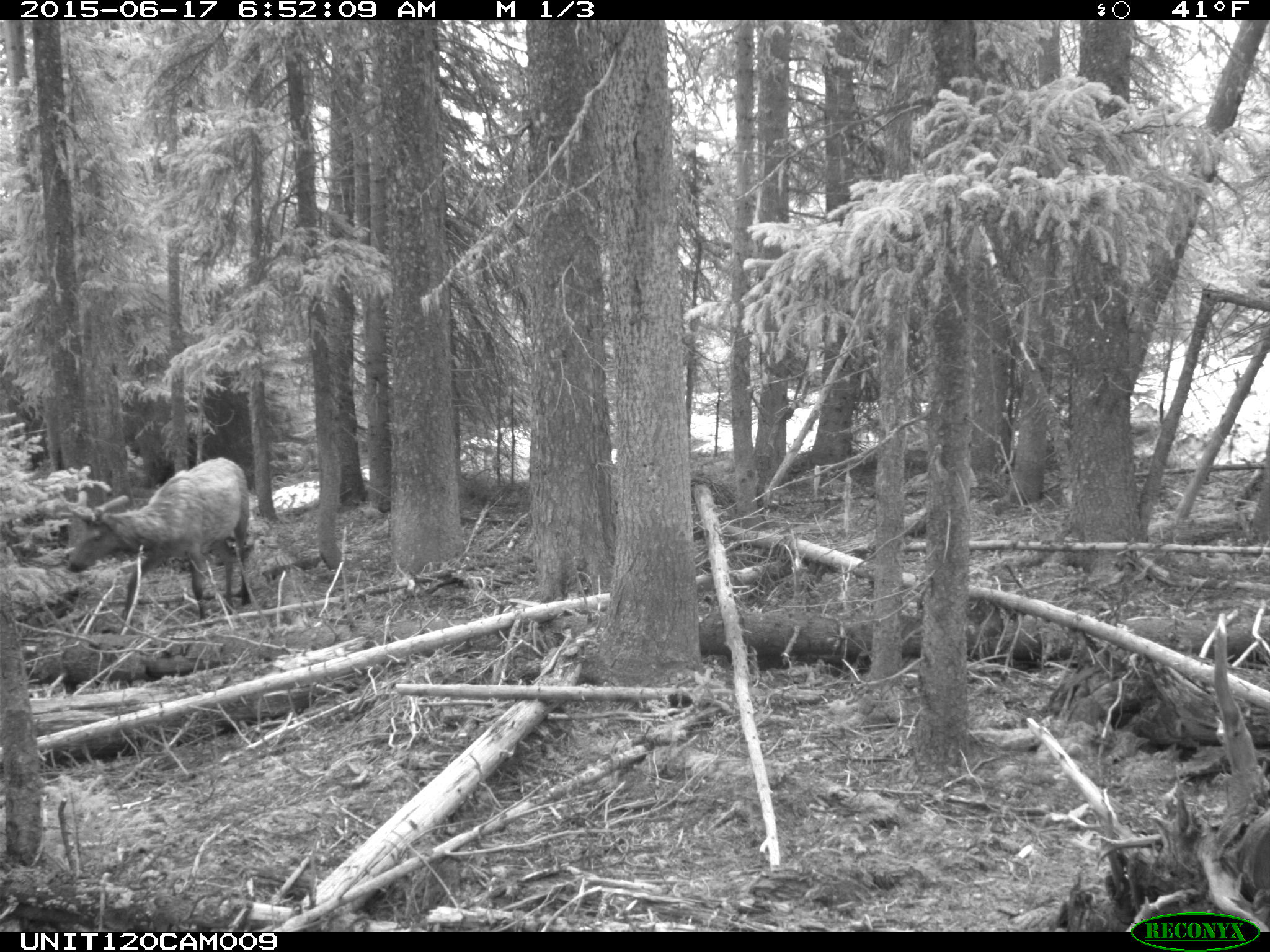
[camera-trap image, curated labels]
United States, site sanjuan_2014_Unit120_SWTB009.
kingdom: Animalia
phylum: Chordata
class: Mammalia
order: Artiodactyla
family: Cervidae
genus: Cervus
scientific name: Cervus elaphus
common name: red deer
Cervus elaphus (red deer).